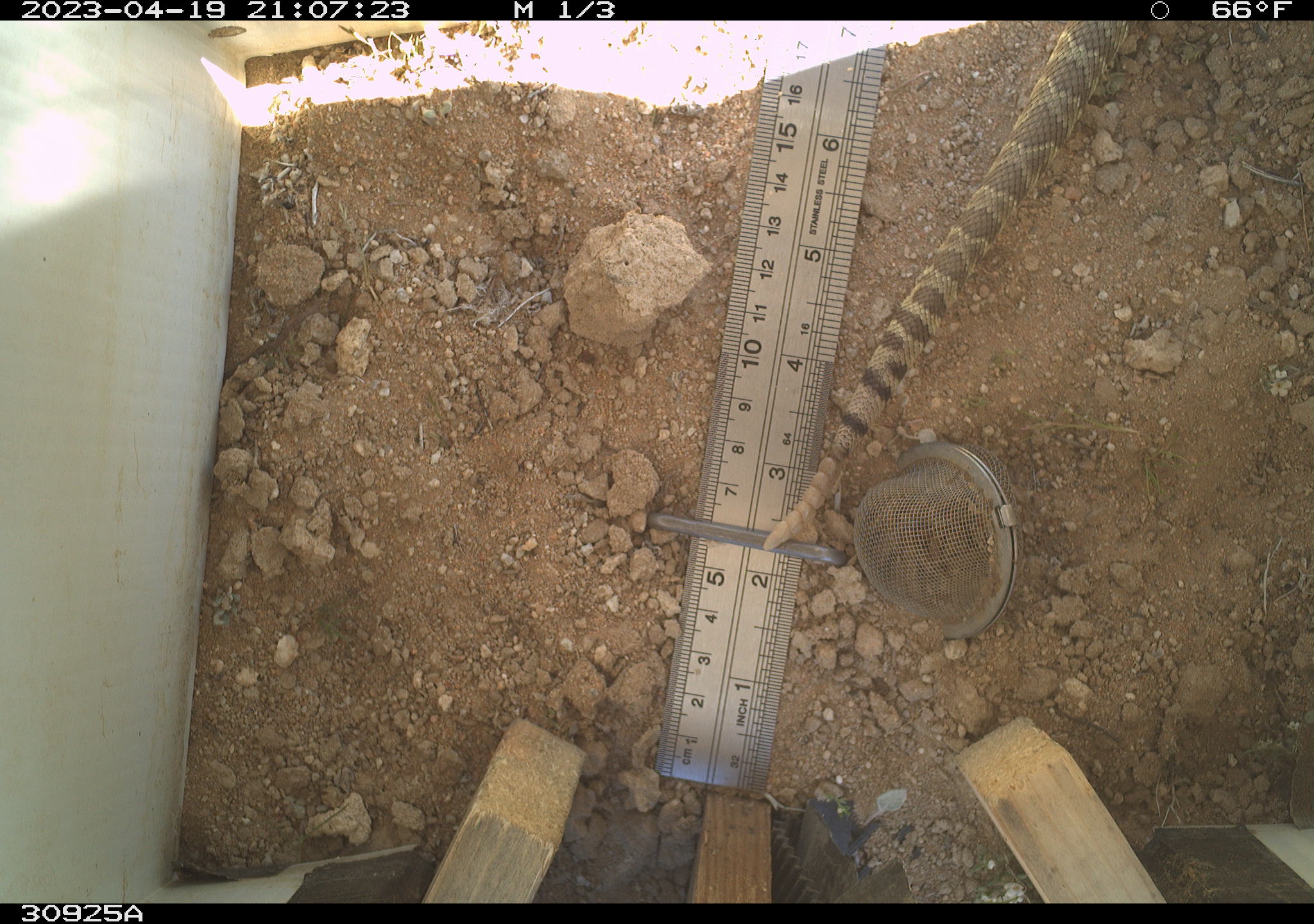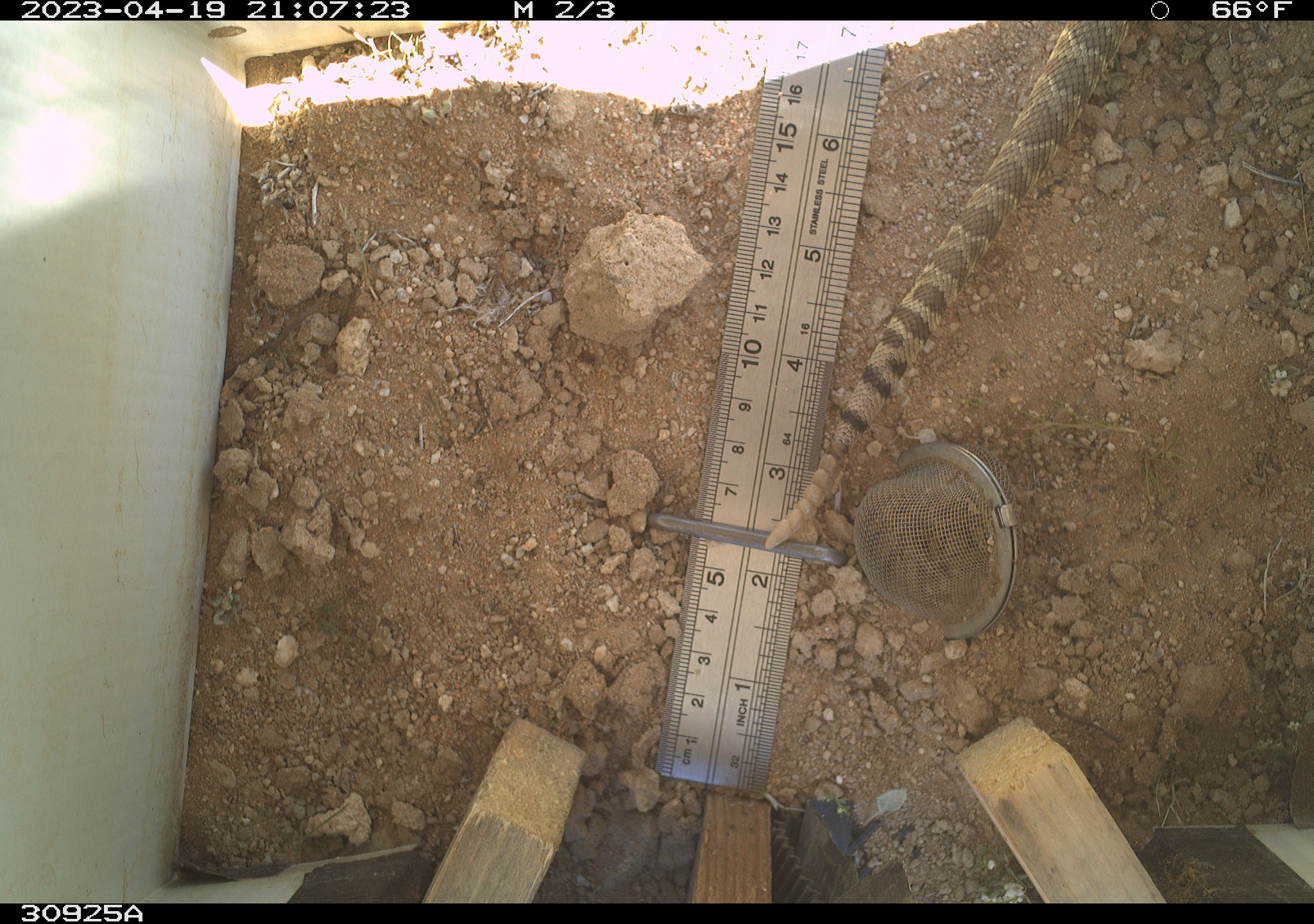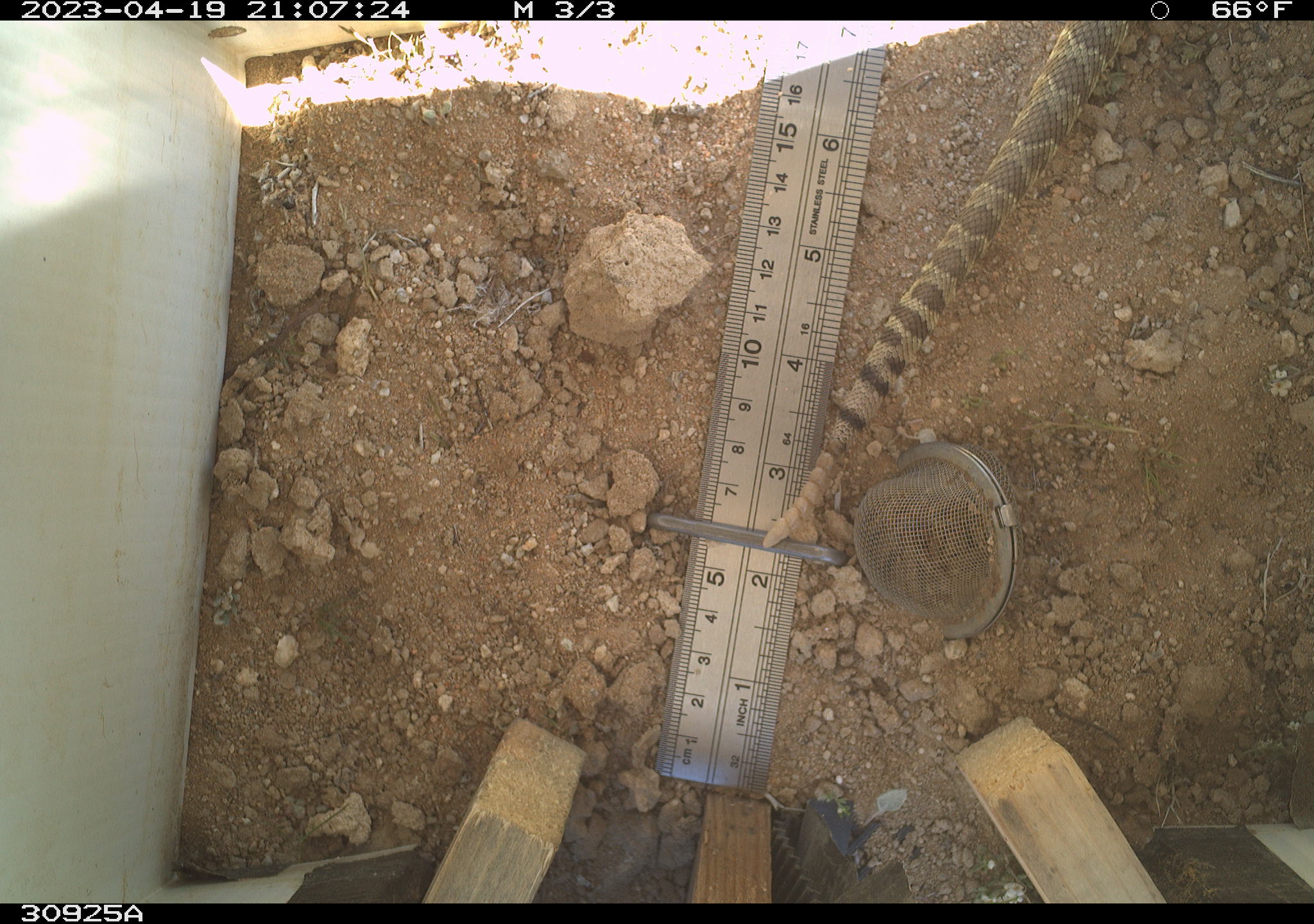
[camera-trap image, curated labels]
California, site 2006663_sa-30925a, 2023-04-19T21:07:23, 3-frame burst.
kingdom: Animalia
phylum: Chordata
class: Reptilia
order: Squamata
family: Viperidae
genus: Crotalus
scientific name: Crotalus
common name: rattlers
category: crotalus species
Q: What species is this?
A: Crotalus species (rattlers) (Crotalus).